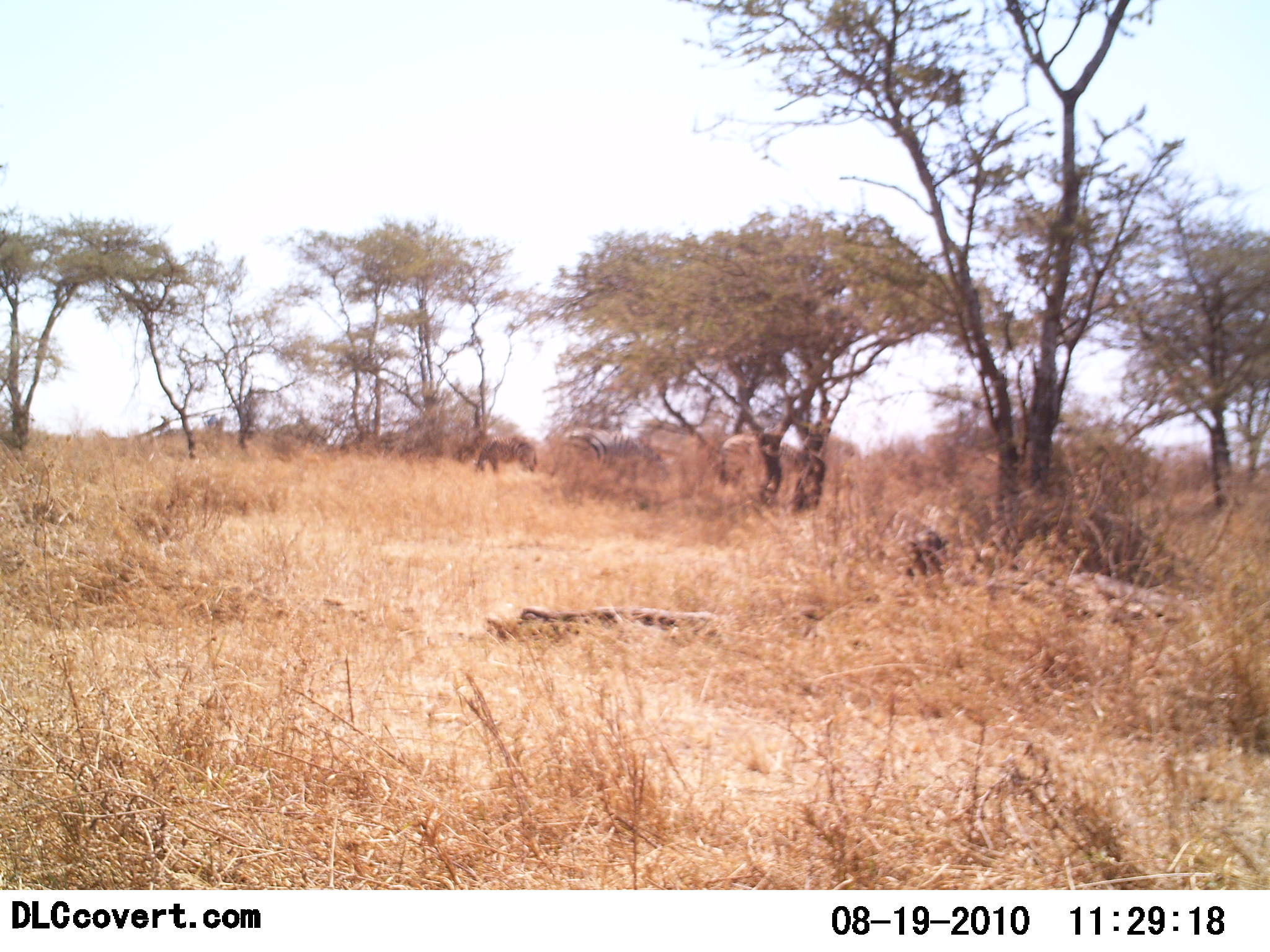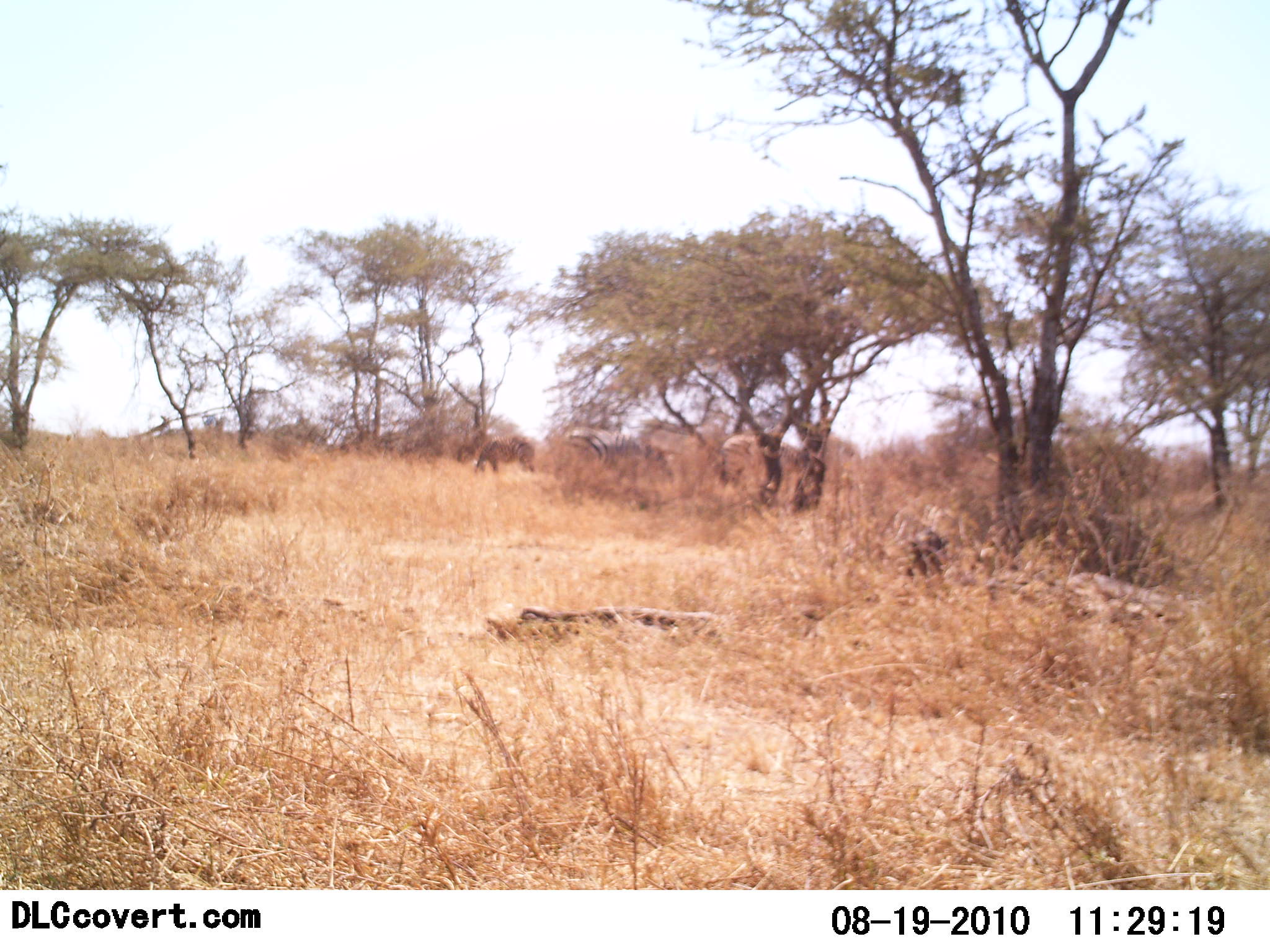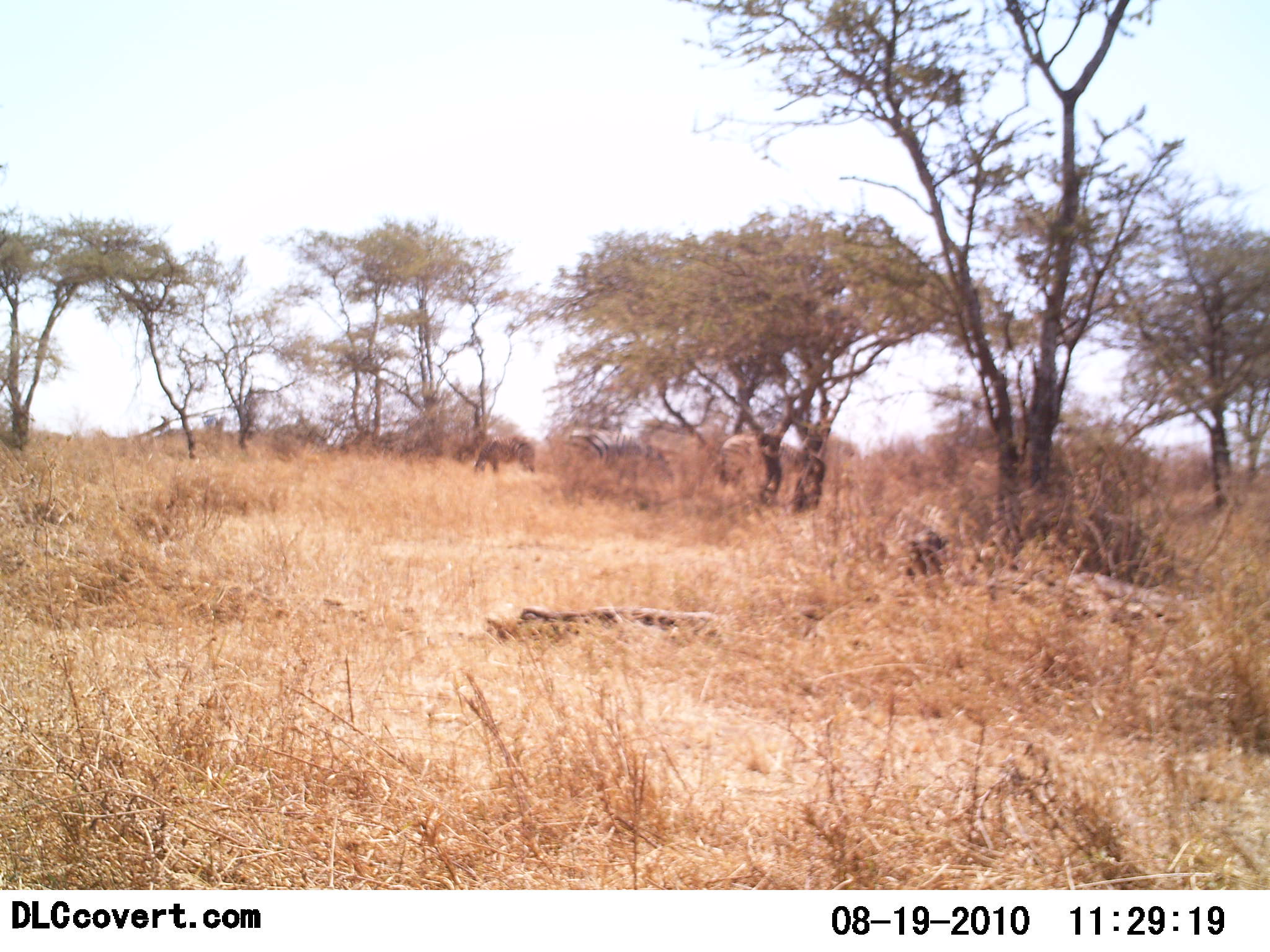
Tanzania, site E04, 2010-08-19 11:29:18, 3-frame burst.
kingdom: Animalia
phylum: Chordata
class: Mammalia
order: Perissodactyla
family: Equidae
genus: Equus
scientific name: Equus quagga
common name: plains zebra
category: zebra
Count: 1.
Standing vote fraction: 69%.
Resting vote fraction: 0%.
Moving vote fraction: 0%.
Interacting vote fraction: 0%.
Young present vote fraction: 0%.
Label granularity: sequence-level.